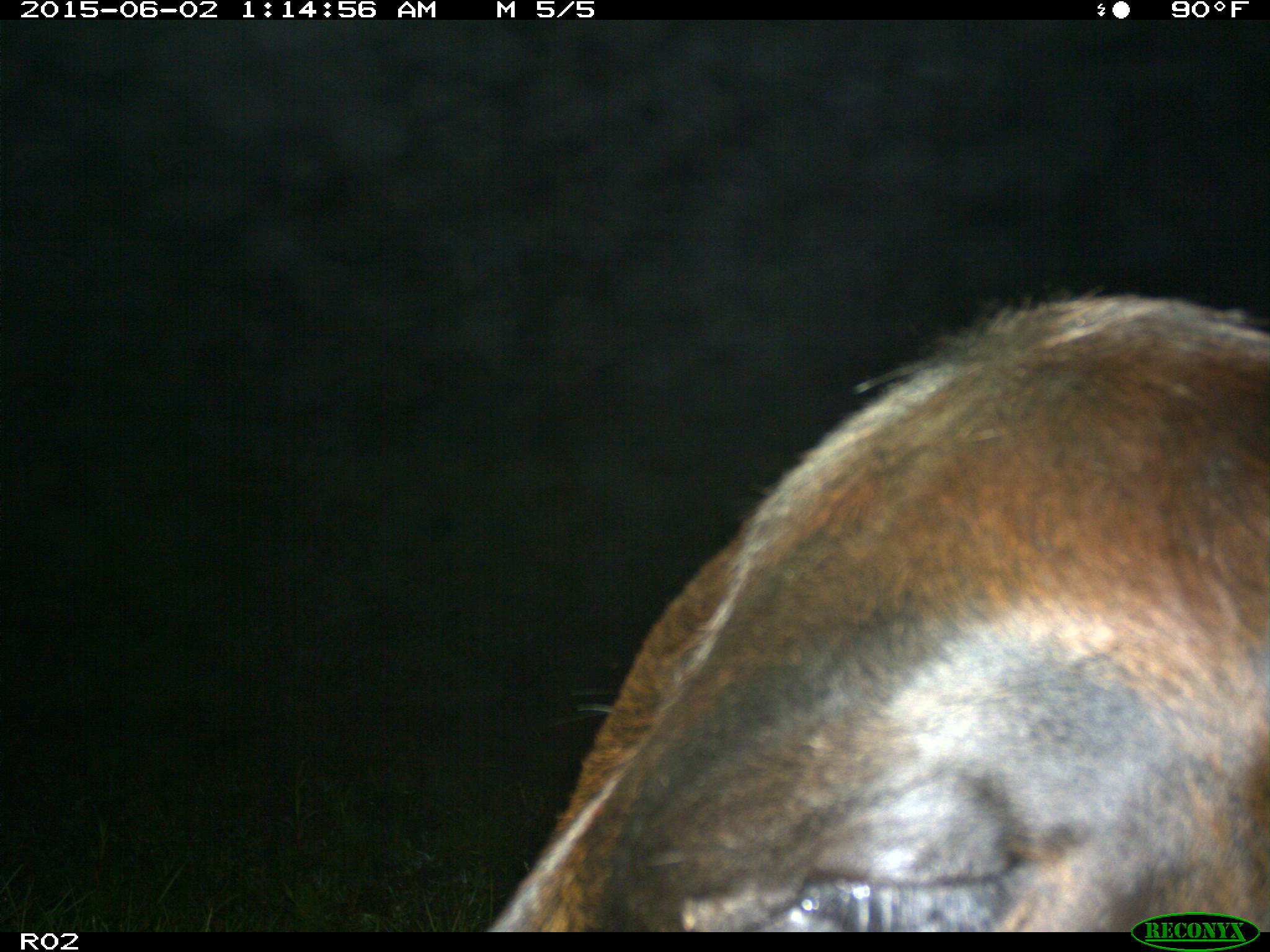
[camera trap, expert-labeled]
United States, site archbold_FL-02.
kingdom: Animalia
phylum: Chordata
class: Mammalia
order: Artiodactyla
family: Bovidae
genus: Bos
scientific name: Bos taurus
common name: domestic cow